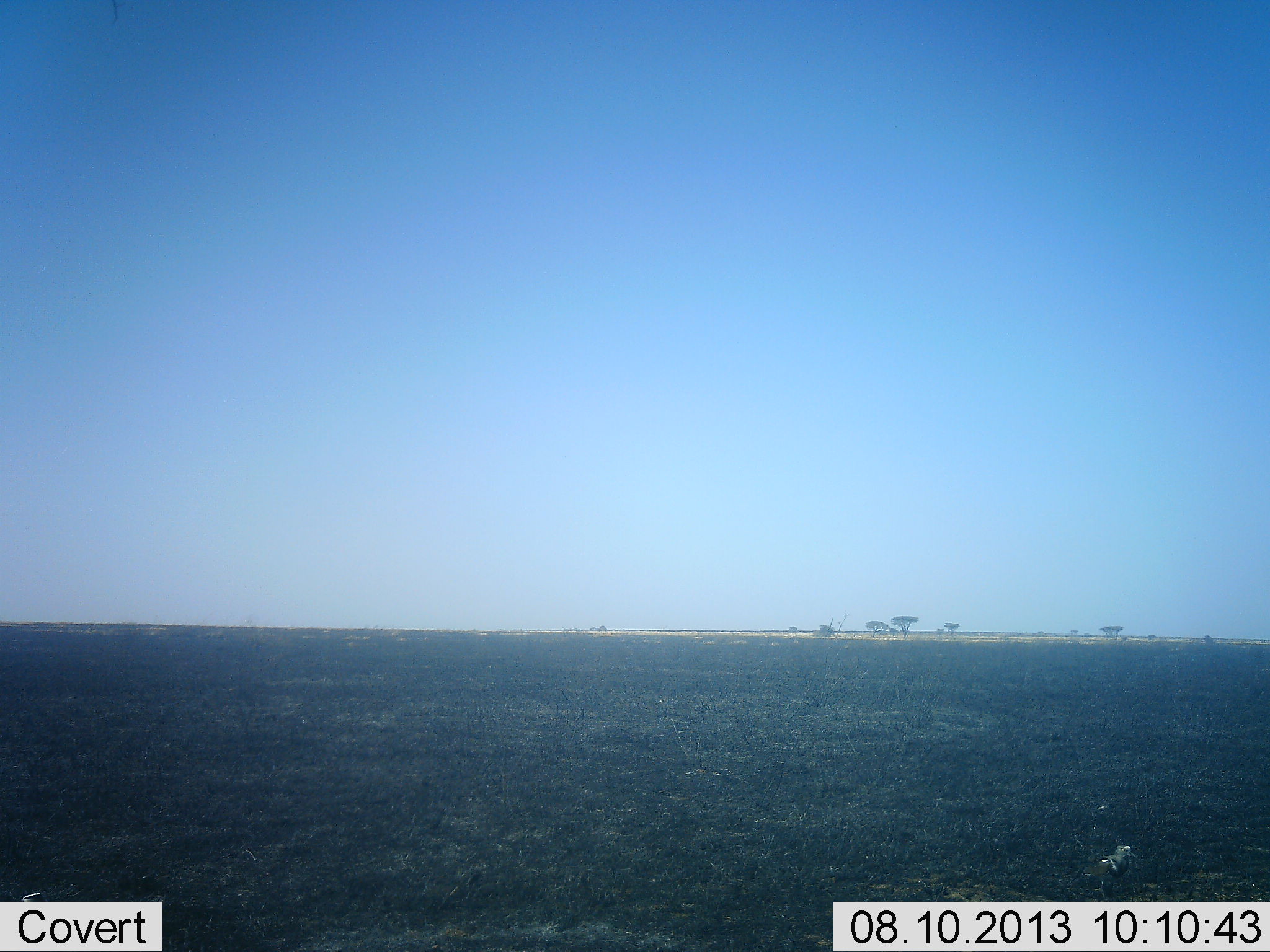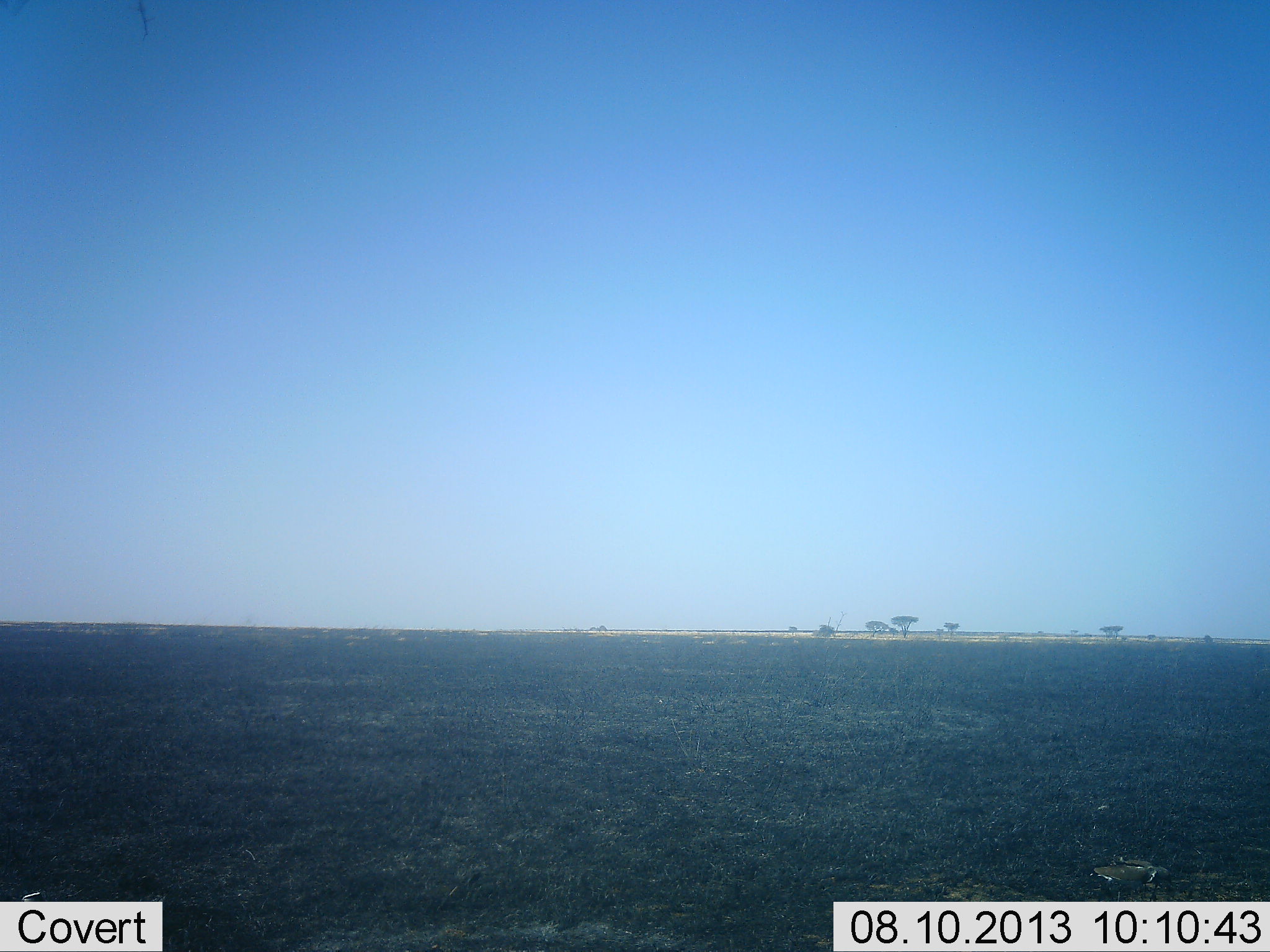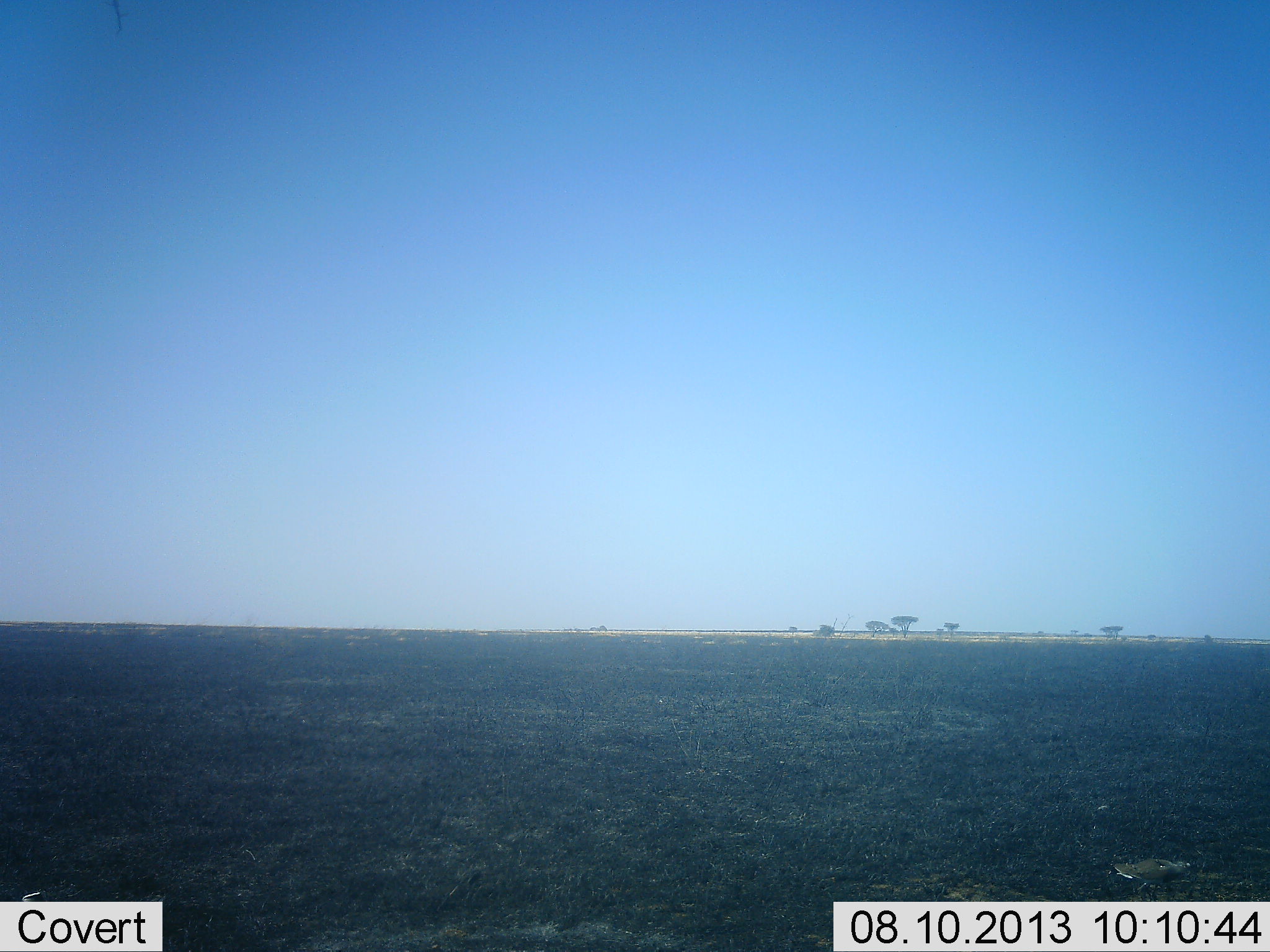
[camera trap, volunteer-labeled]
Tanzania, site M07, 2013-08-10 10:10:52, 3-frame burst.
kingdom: Animalia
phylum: Chordata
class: Aves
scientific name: Aves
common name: bird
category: otherbird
Otherbird (bird) (Aves), count 1. Behavior (volunteer vote fractions): standing 33%, resting 0%, moving 61%, interacting 0%. Young present (vote fraction): 0%. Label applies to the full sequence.